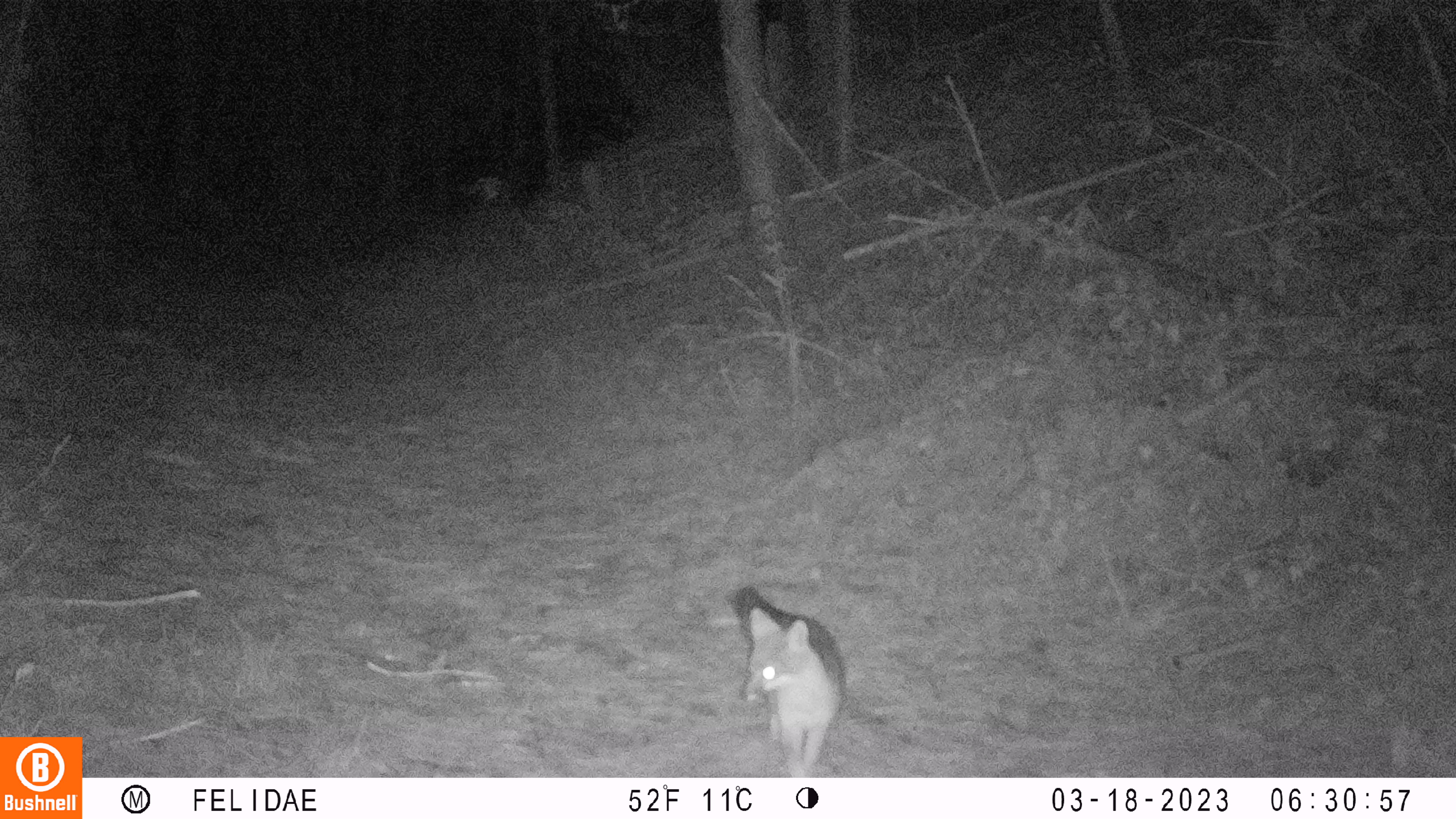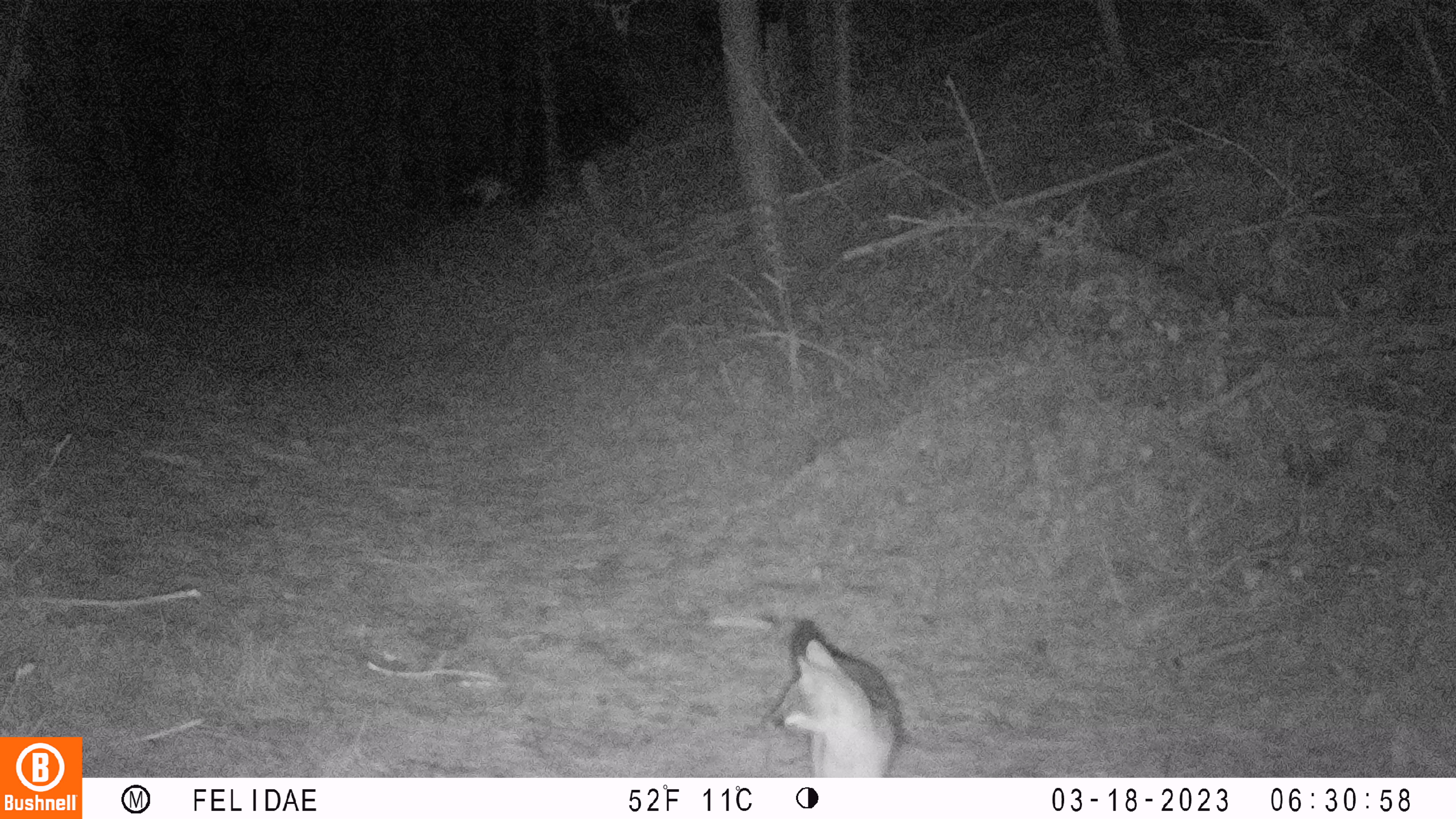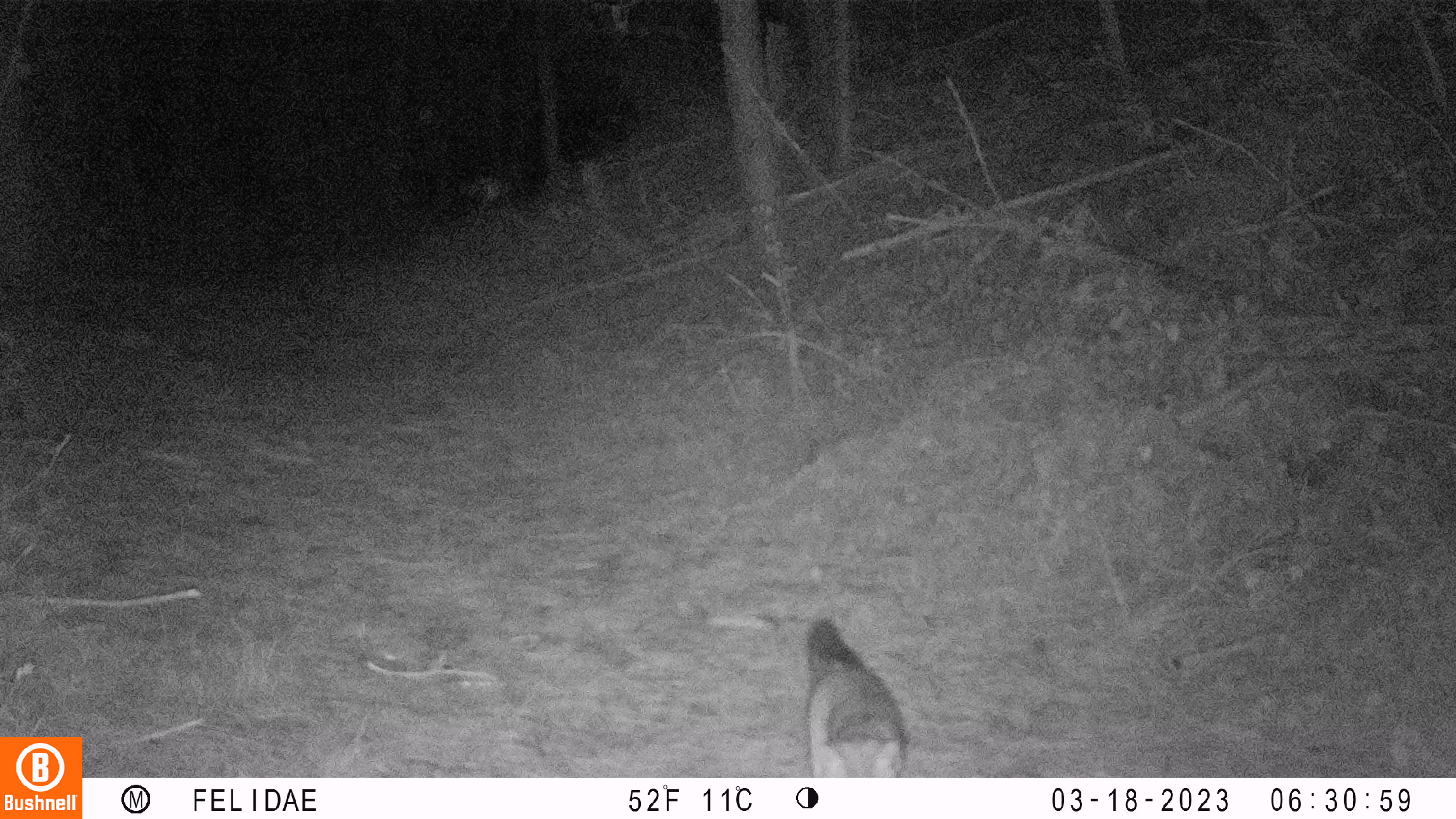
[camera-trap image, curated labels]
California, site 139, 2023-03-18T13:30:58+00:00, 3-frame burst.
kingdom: Animalia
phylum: Chordata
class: Mammalia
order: Carnivora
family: Canidae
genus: Urocyon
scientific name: Urocyon cinereoargenteus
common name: gray fox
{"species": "gray fox (Urocyon cinereoargenteus)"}